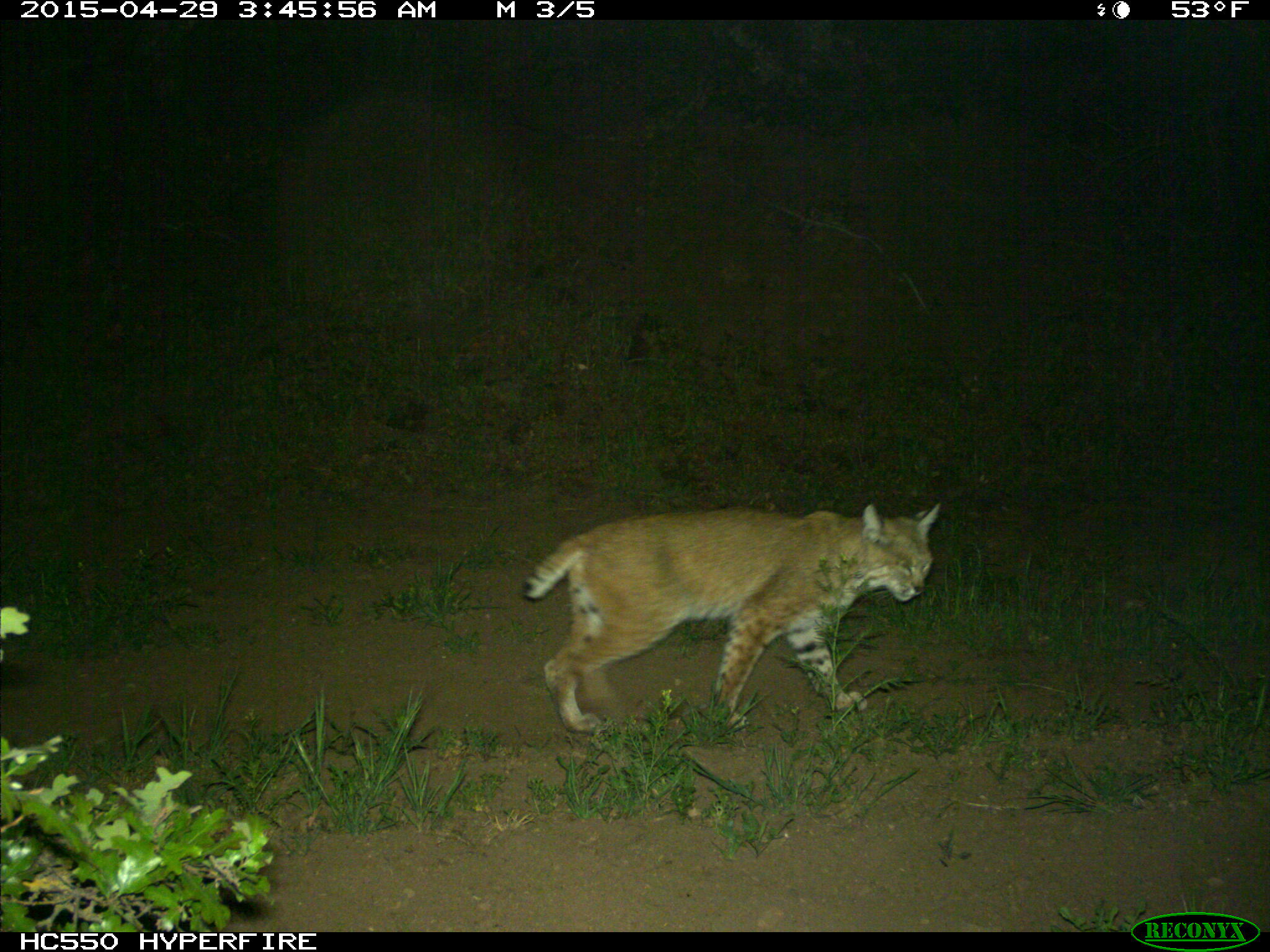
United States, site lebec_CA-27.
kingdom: Animalia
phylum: Chordata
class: Mammalia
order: Carnivora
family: Felidae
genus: Lynx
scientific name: Lynx rufus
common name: bobcat